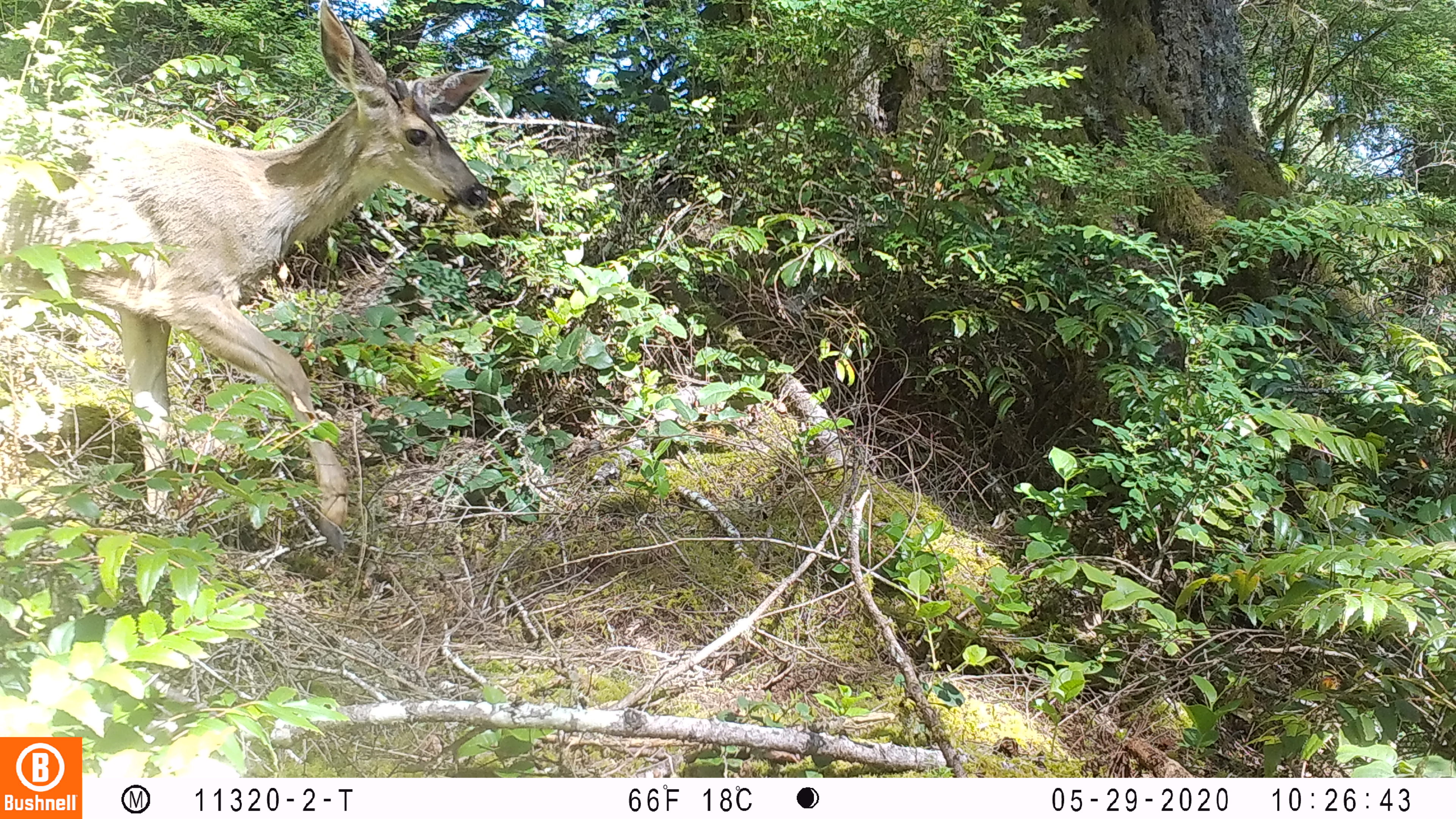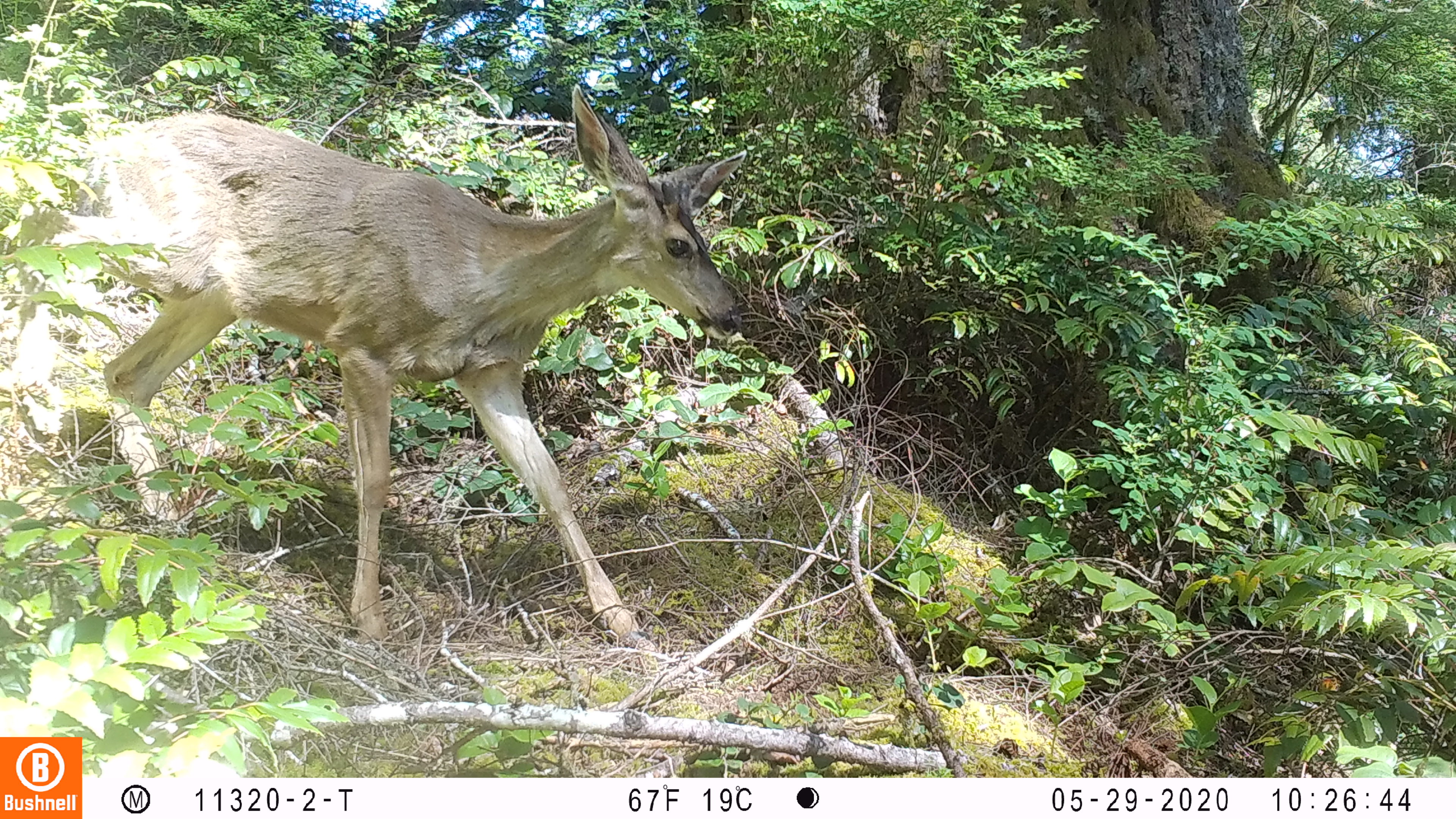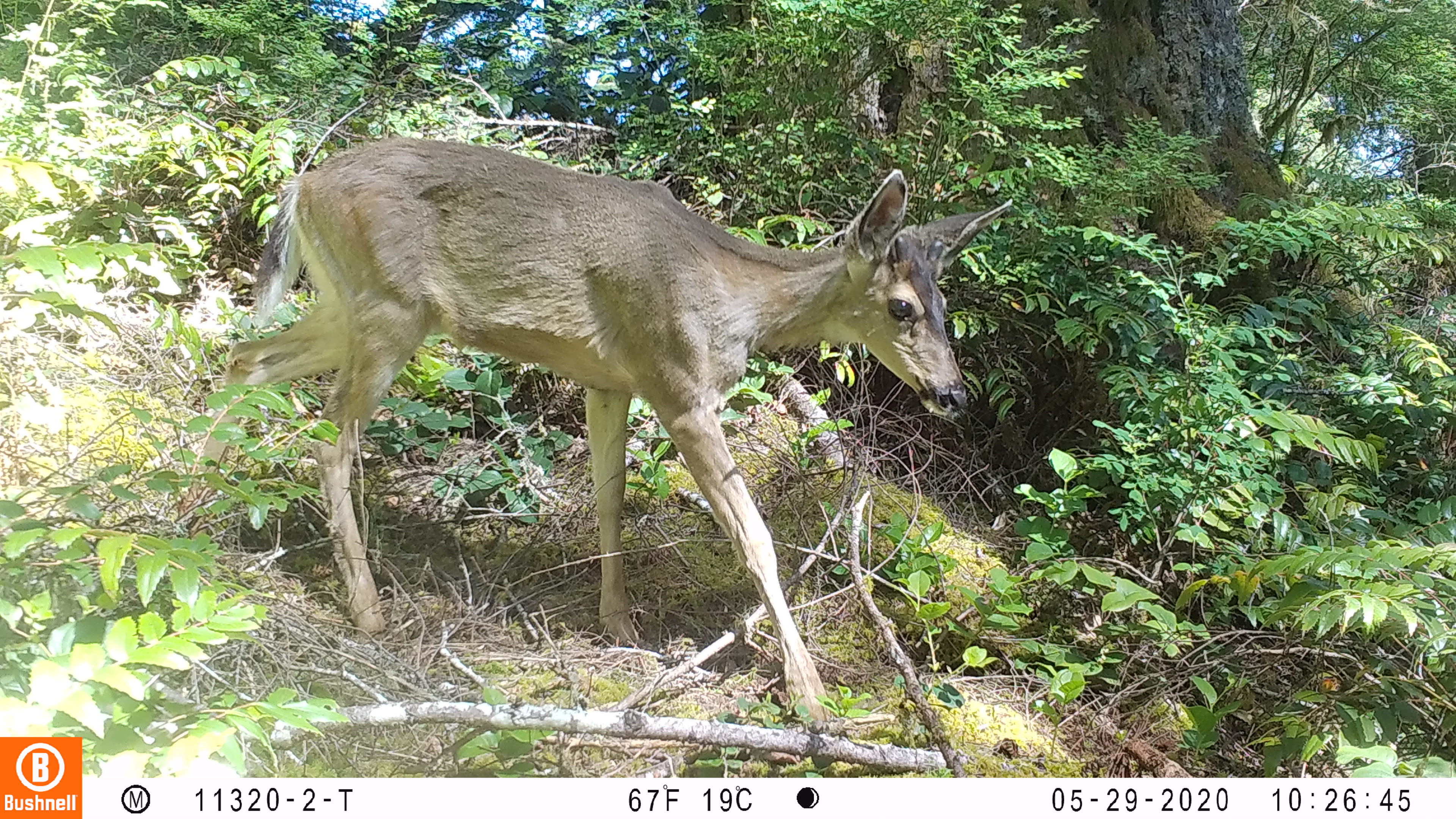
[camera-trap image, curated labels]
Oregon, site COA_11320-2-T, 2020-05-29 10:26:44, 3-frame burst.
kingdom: Animalia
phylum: Chordata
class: Mammalia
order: Artiodactyla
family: Cervidae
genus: Odocoileus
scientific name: Odocoileus hemionus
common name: black-tailed deer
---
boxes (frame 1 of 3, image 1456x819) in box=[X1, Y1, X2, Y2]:
black-tailed deer: box=[0, 1, 514, 562]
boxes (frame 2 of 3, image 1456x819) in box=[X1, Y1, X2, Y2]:
black-tailed deer: box=[72, 69, 757, 649]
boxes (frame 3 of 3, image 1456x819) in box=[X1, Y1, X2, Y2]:
black-tailed deer: box=[209, 137, 1028, 727]